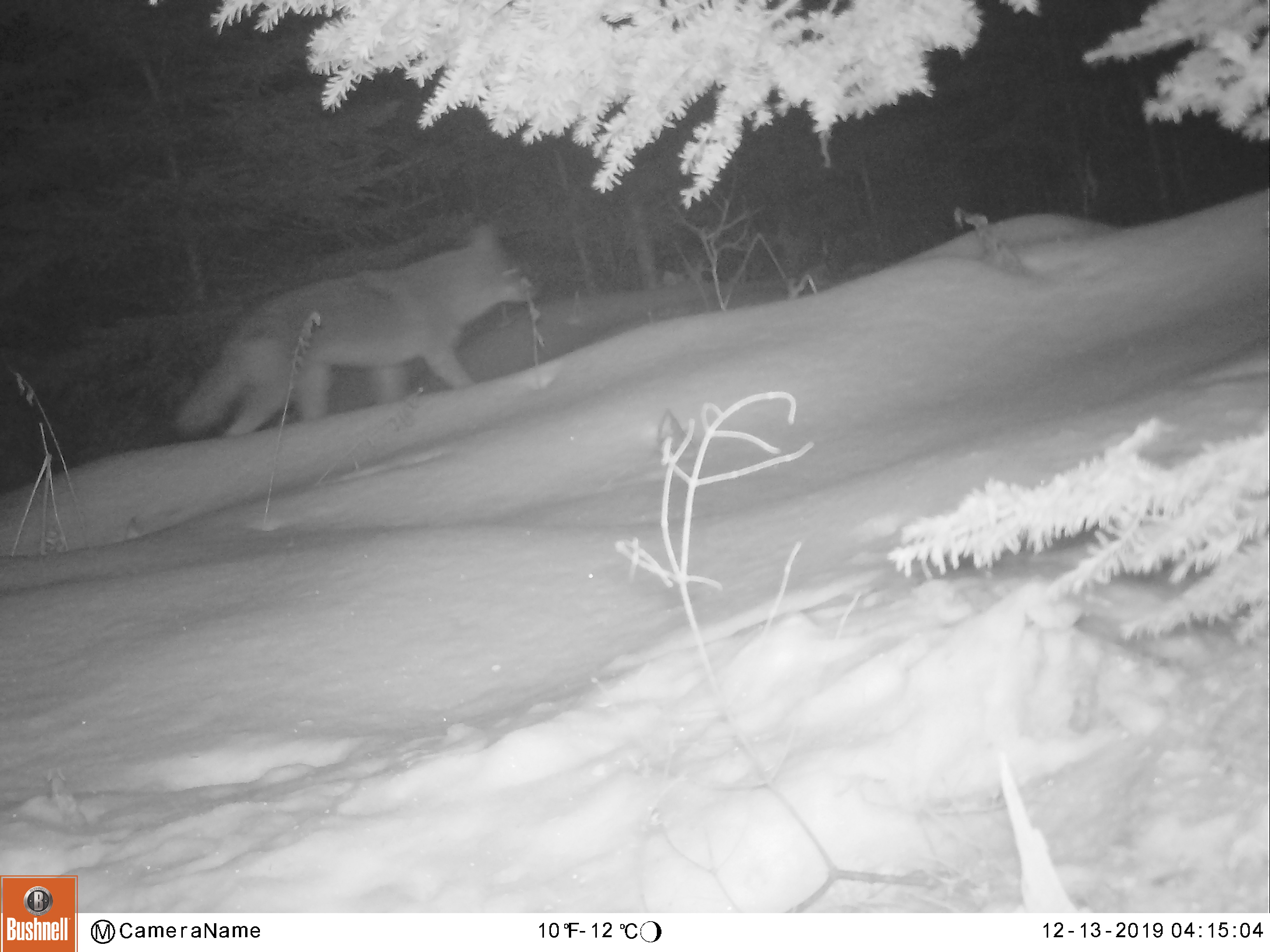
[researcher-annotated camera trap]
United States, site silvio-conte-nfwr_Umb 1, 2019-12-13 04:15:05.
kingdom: Animalia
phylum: Chordata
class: Mammalia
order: Carnivora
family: Canidae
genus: Canis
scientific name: Canis latrans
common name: coyote